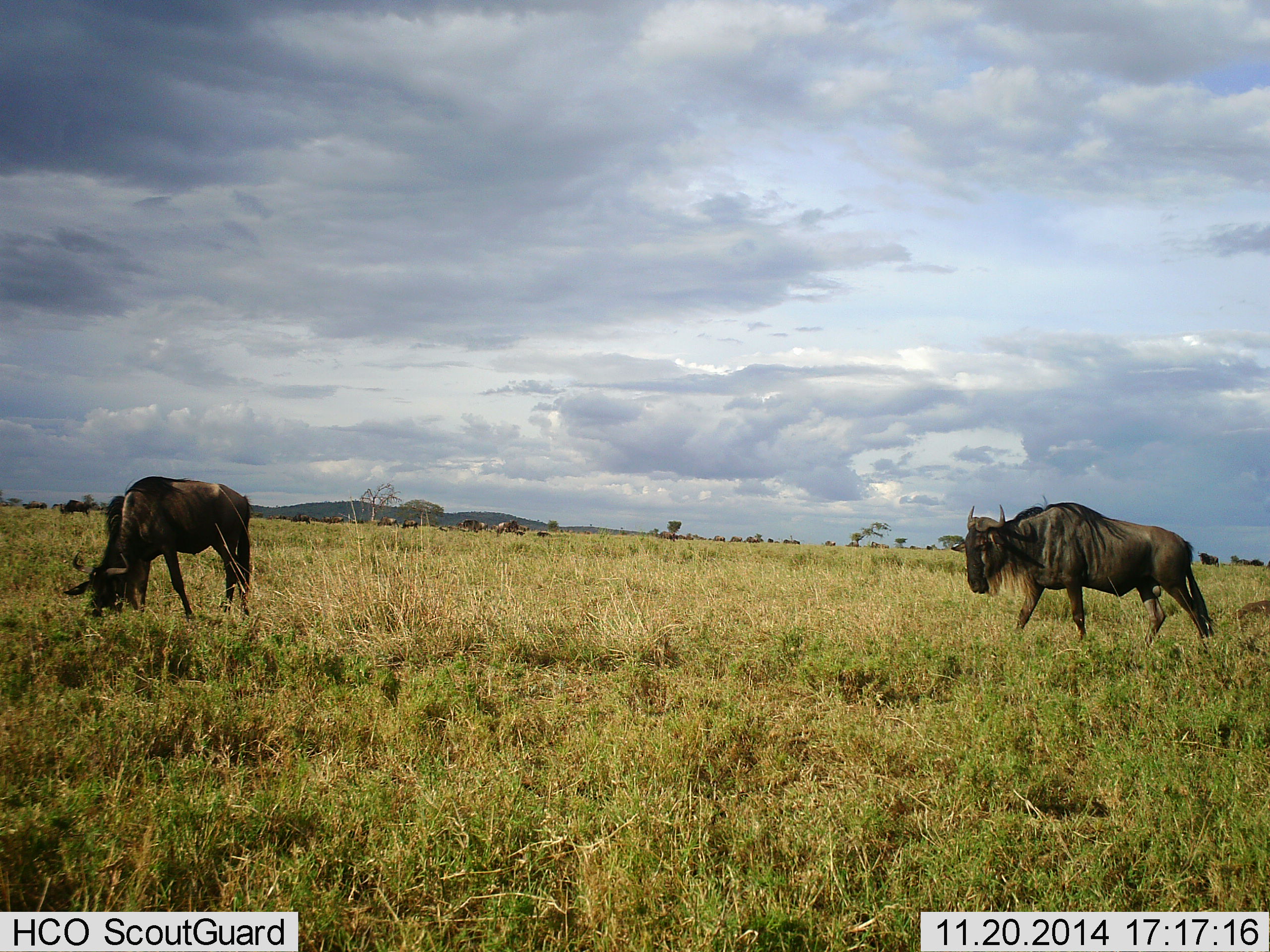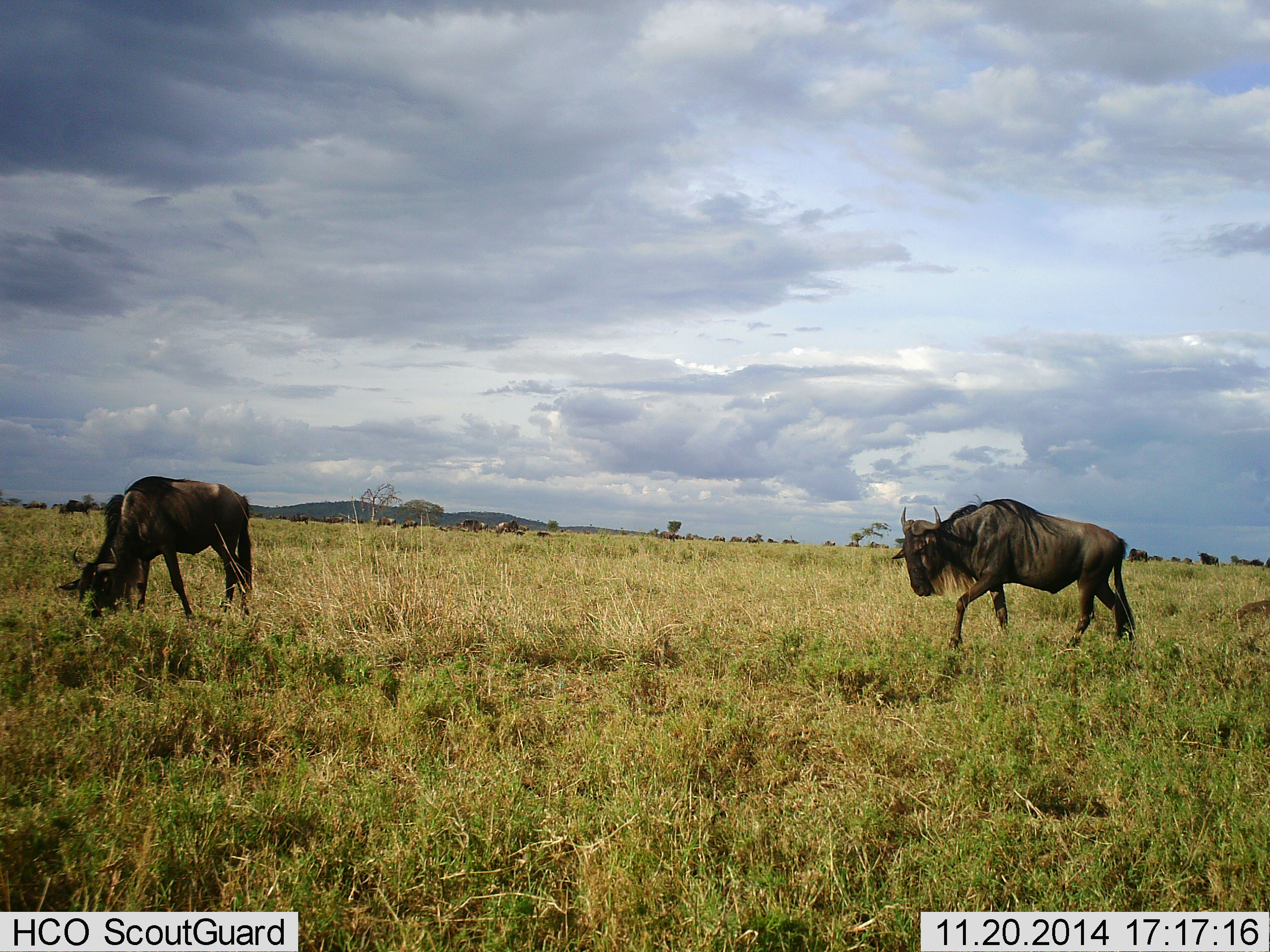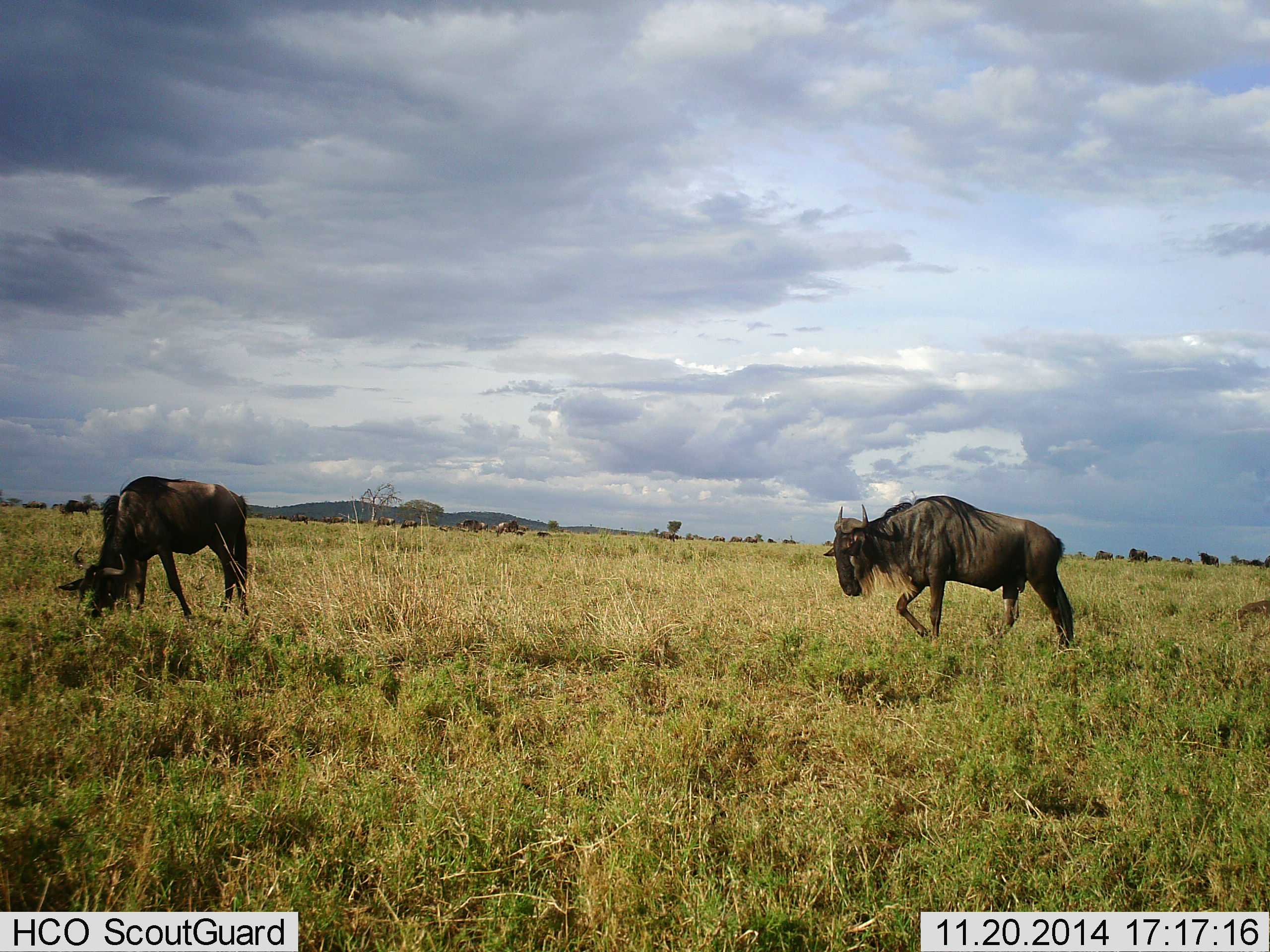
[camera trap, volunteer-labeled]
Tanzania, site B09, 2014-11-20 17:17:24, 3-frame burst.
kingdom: Animalia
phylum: Chordata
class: Mammalia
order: Artiodactyla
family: Bovidae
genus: Connochaetes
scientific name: Connochaetes taurinus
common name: blue wildebeest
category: wildebeest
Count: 10.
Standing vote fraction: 40%.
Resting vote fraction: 0%.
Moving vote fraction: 80%.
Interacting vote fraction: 0%.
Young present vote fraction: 0%.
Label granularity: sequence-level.